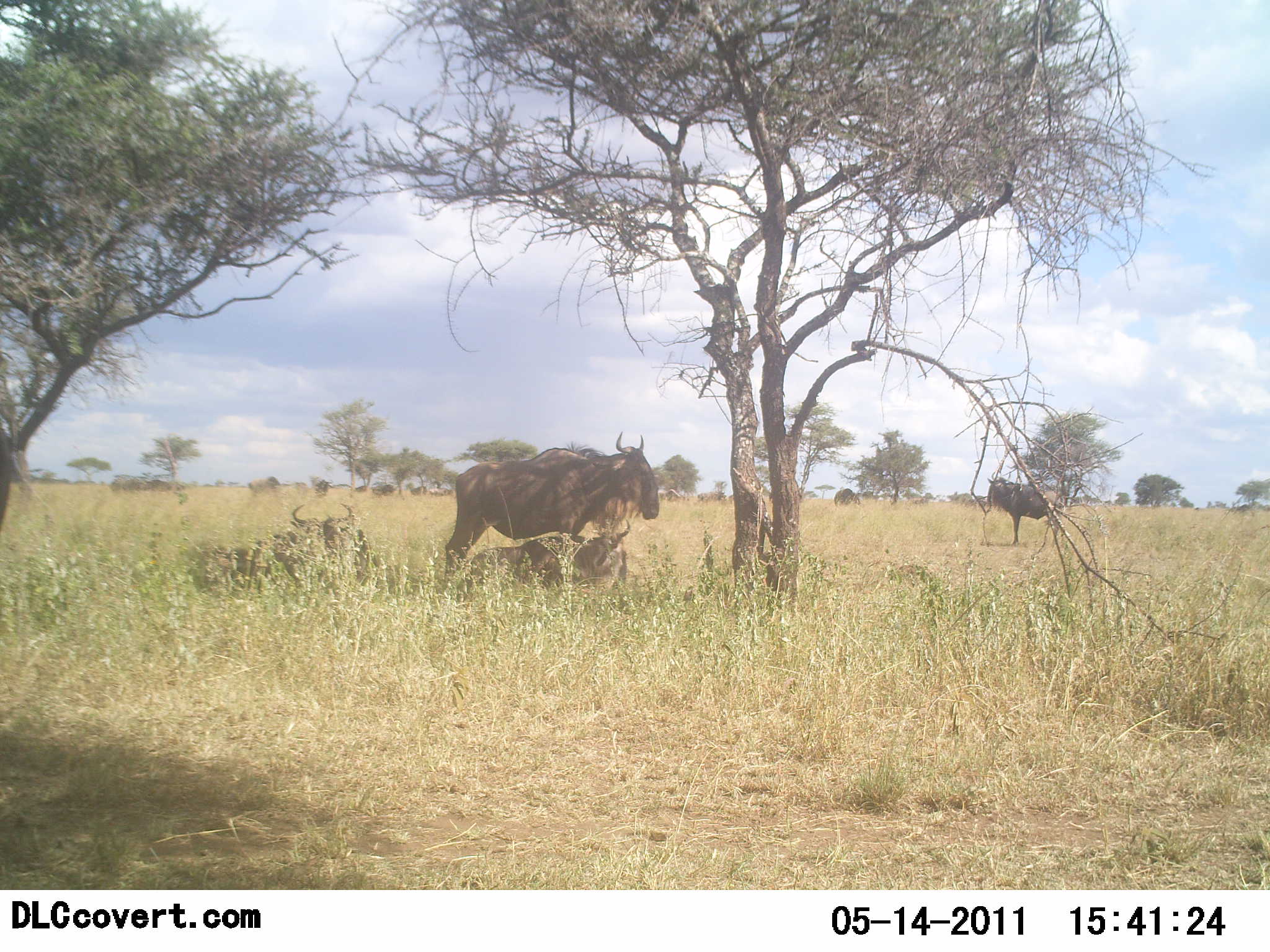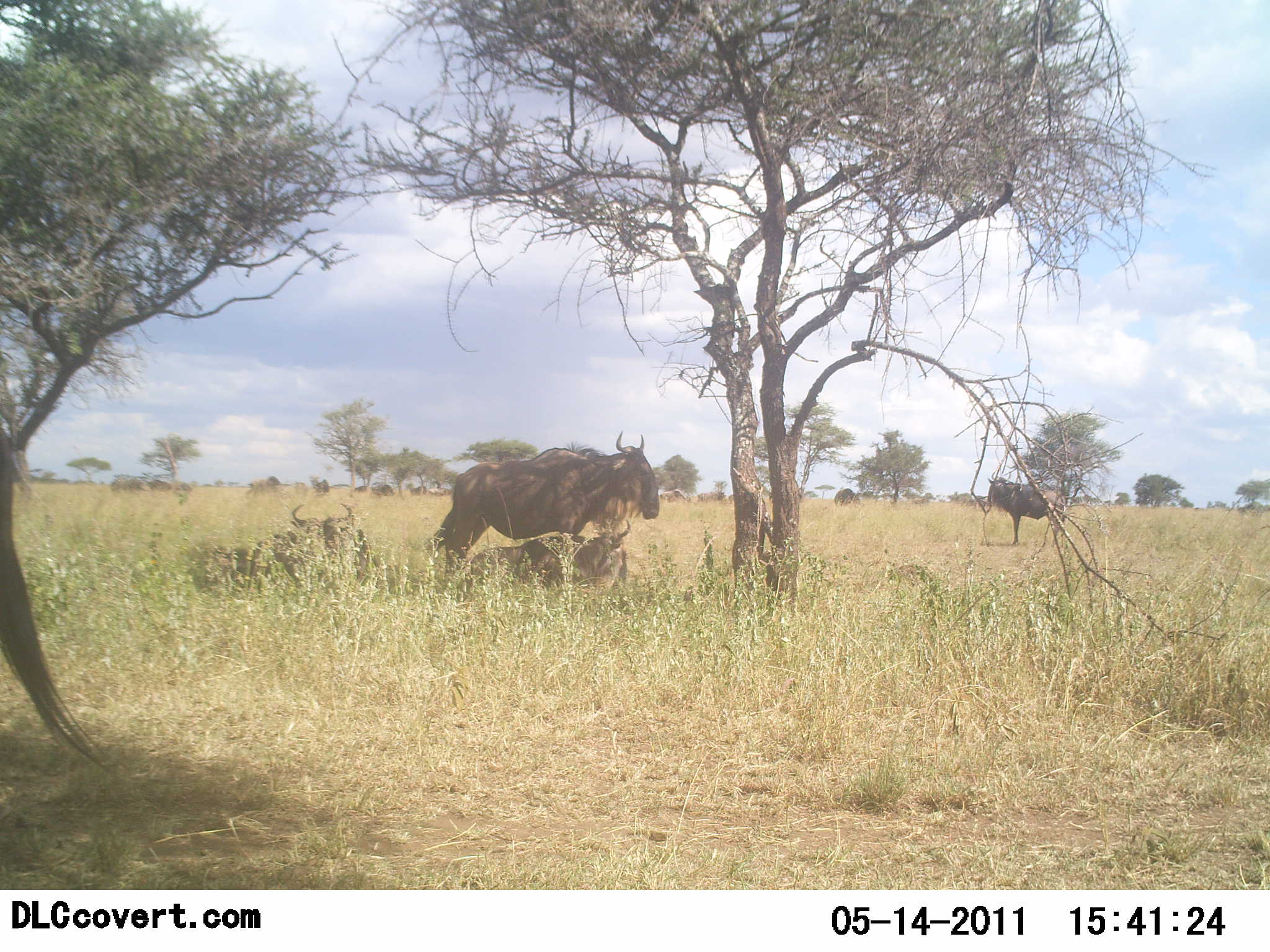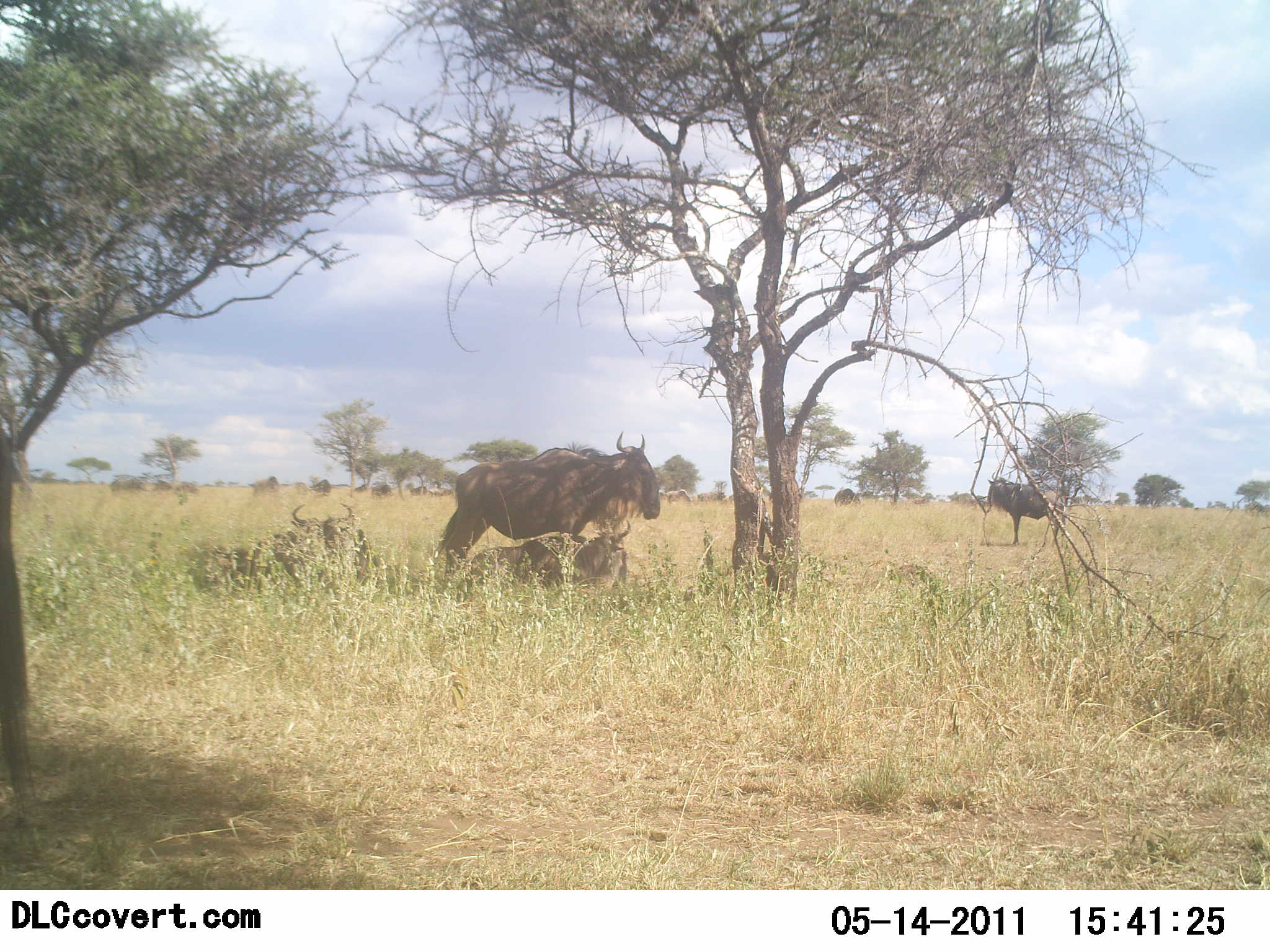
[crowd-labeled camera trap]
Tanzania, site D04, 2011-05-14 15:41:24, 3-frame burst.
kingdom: Animalia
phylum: Chordata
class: Mammalia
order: Artiodactyla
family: Bovidae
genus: Connochaetes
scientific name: Connochaetes taurinus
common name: blue wildebeest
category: wildebeest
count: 6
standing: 84%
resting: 84%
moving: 5%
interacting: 0%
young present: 0%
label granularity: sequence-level